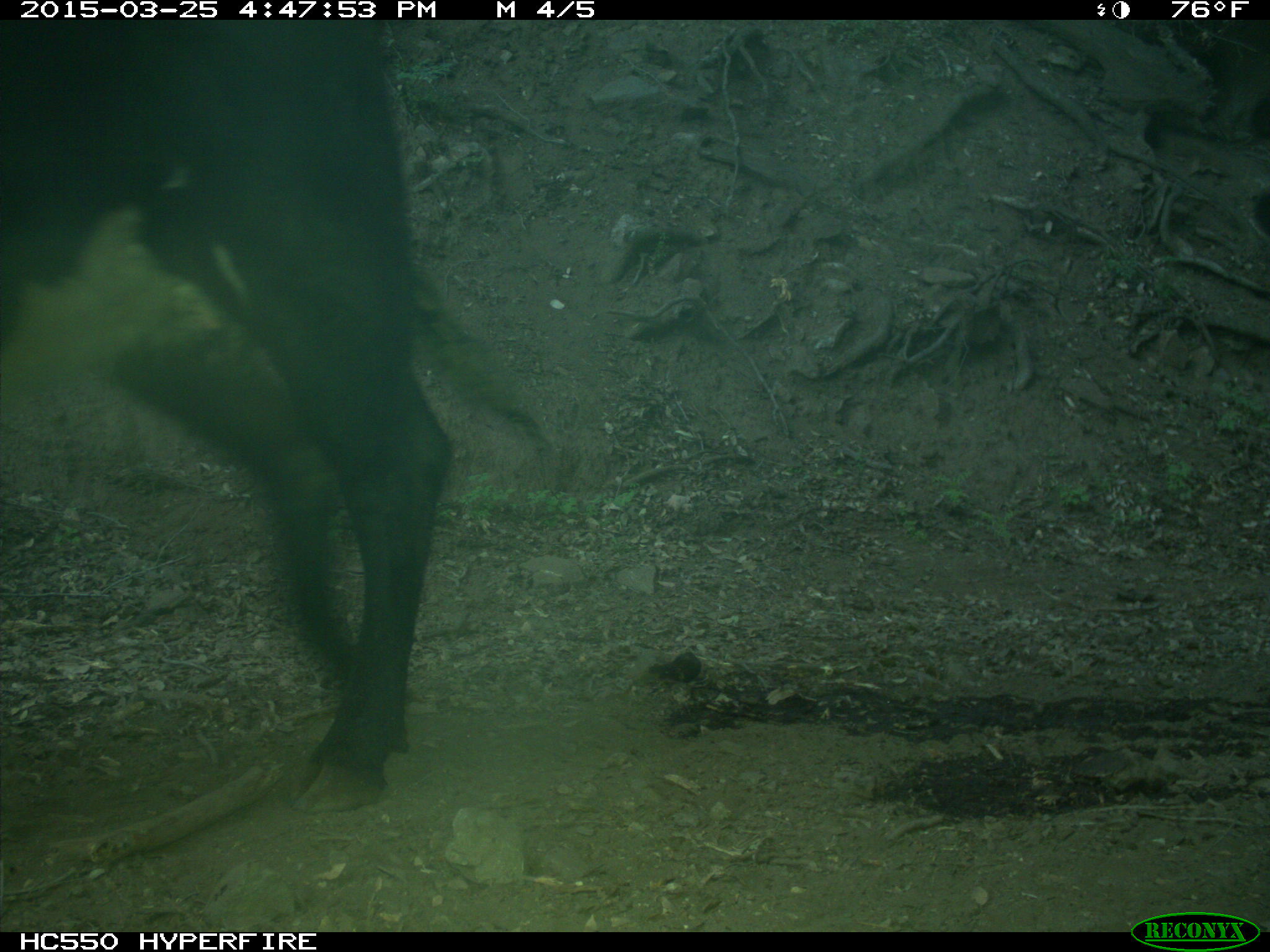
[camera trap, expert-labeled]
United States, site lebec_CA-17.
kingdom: Animalia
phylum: Chordata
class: Mammalia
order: Artiodactyla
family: Bovidae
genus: Bos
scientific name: Bos taurus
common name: domestic cow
Bos taurus (domestic cow).